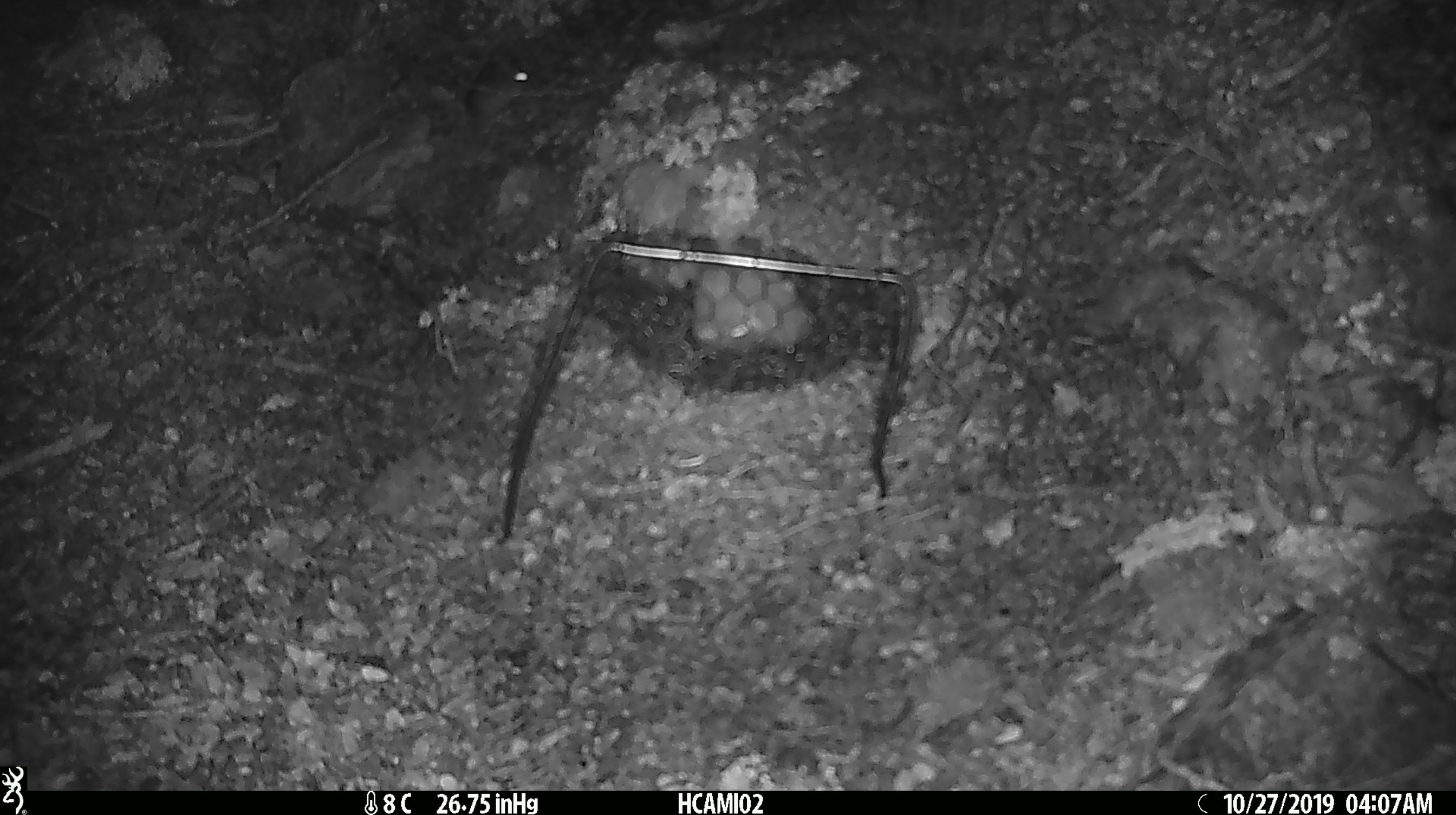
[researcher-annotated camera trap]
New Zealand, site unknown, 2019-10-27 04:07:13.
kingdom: Animalia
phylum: Chordata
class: Mammalia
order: Rodentia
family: Muridae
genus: Mus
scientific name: Mus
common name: mouse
Mouse (Mus).